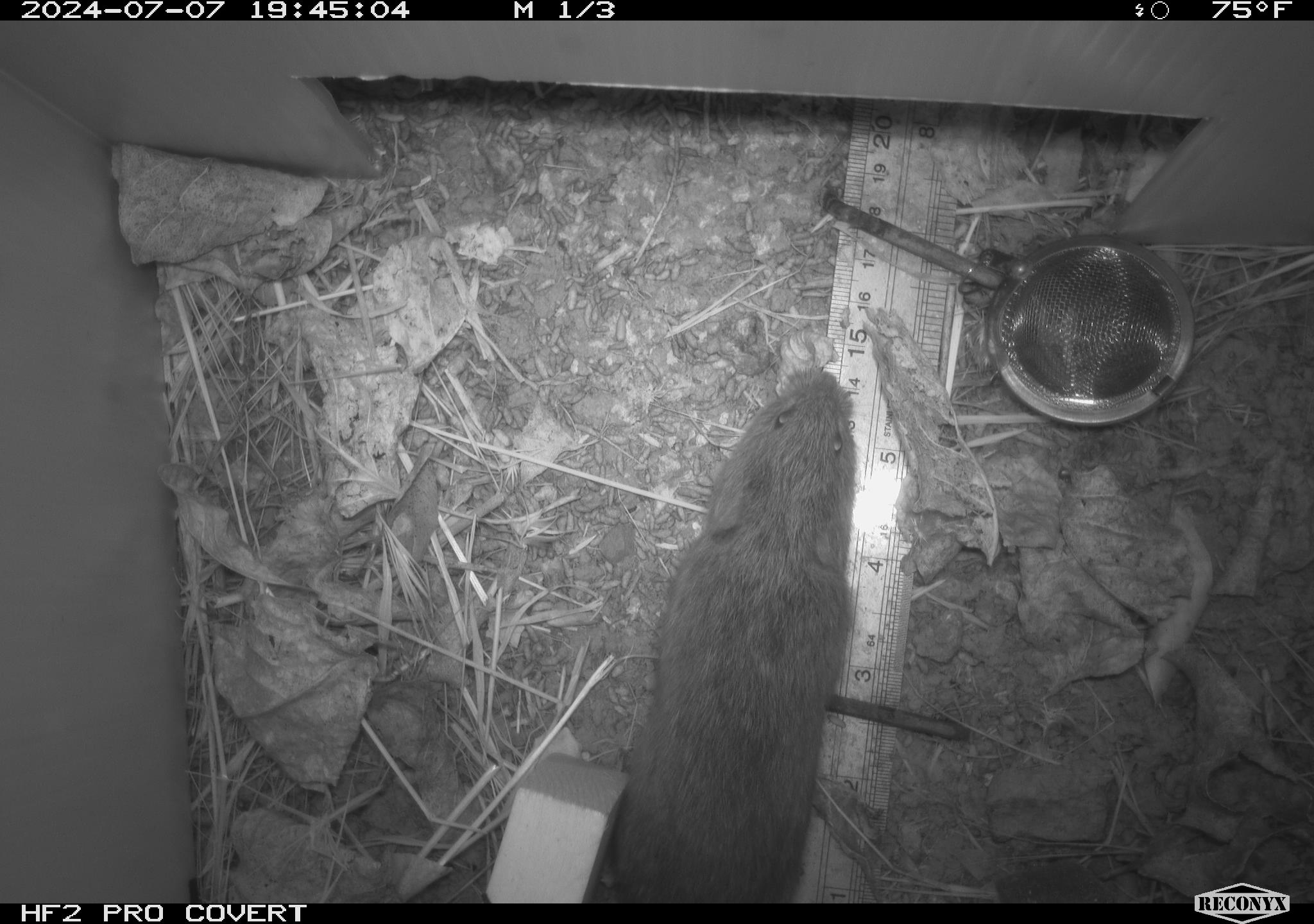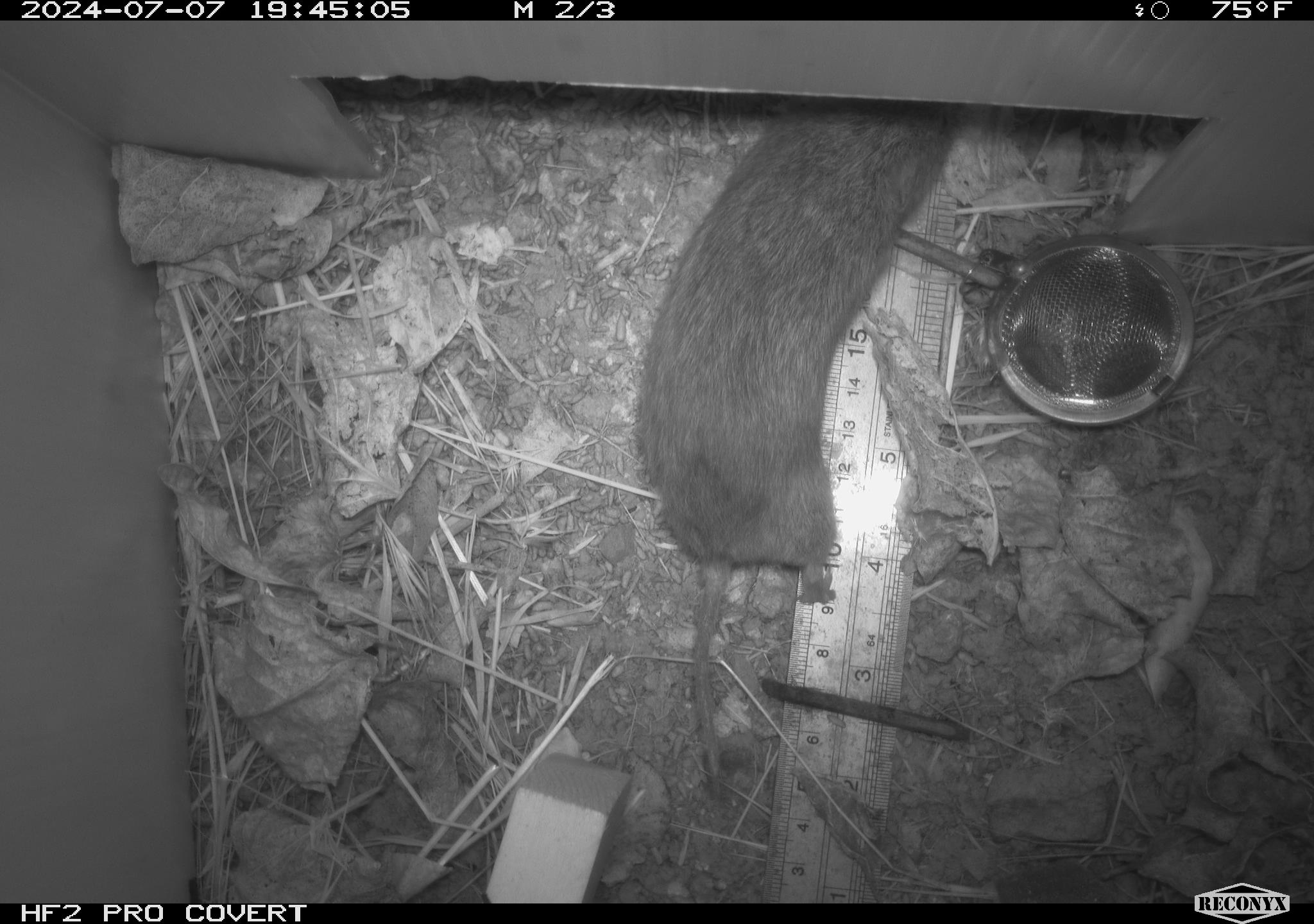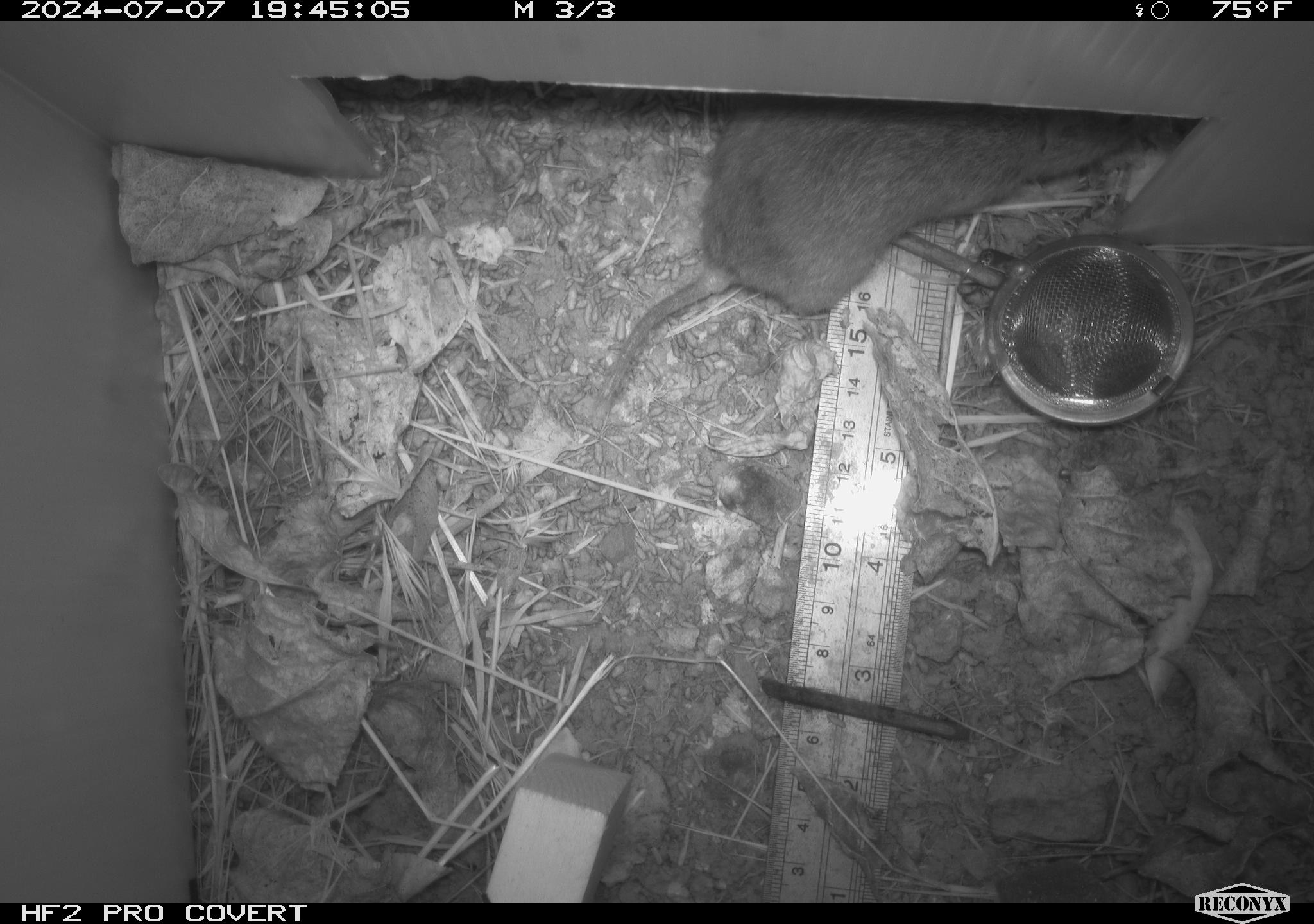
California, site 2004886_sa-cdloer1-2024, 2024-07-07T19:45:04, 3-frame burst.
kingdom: Animalia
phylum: Chordata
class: Mammalia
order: Rodentia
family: Cricetidae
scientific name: Arvicolinae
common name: voles, lemmings, and muskrats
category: arvicolinae subfamily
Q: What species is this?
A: Arvicolinae subfamily (voles, lemmings, and muskrats) (Arvicolinae).